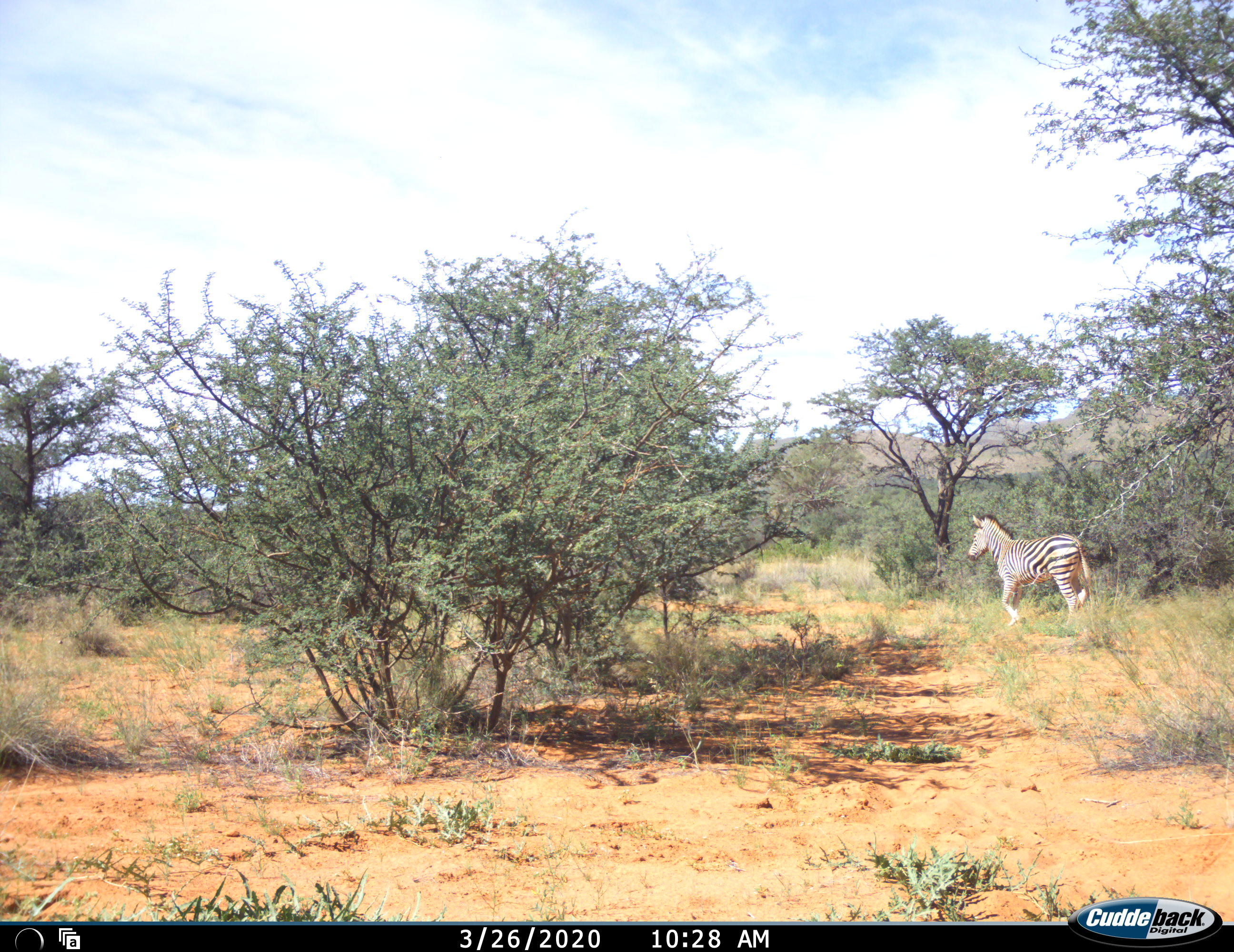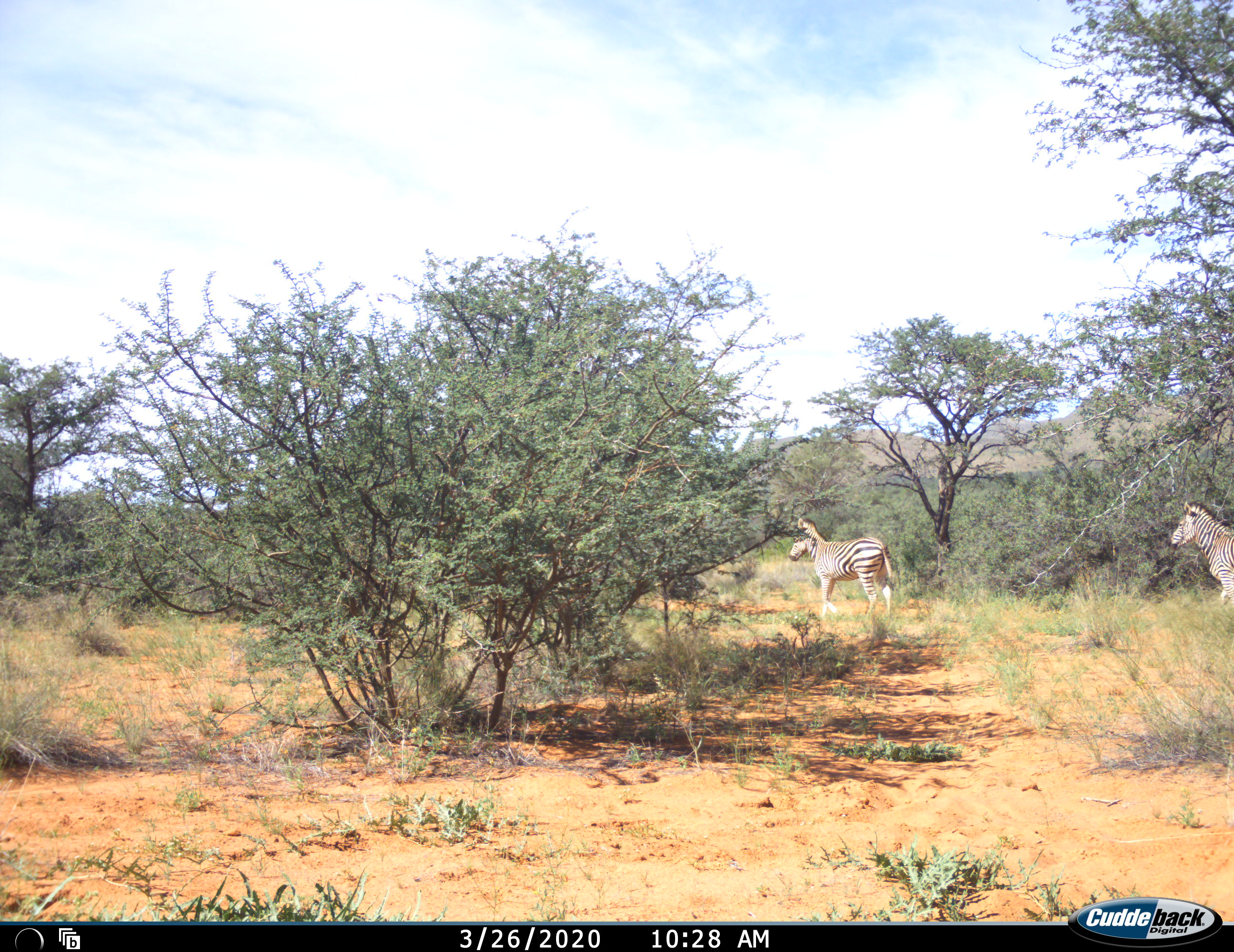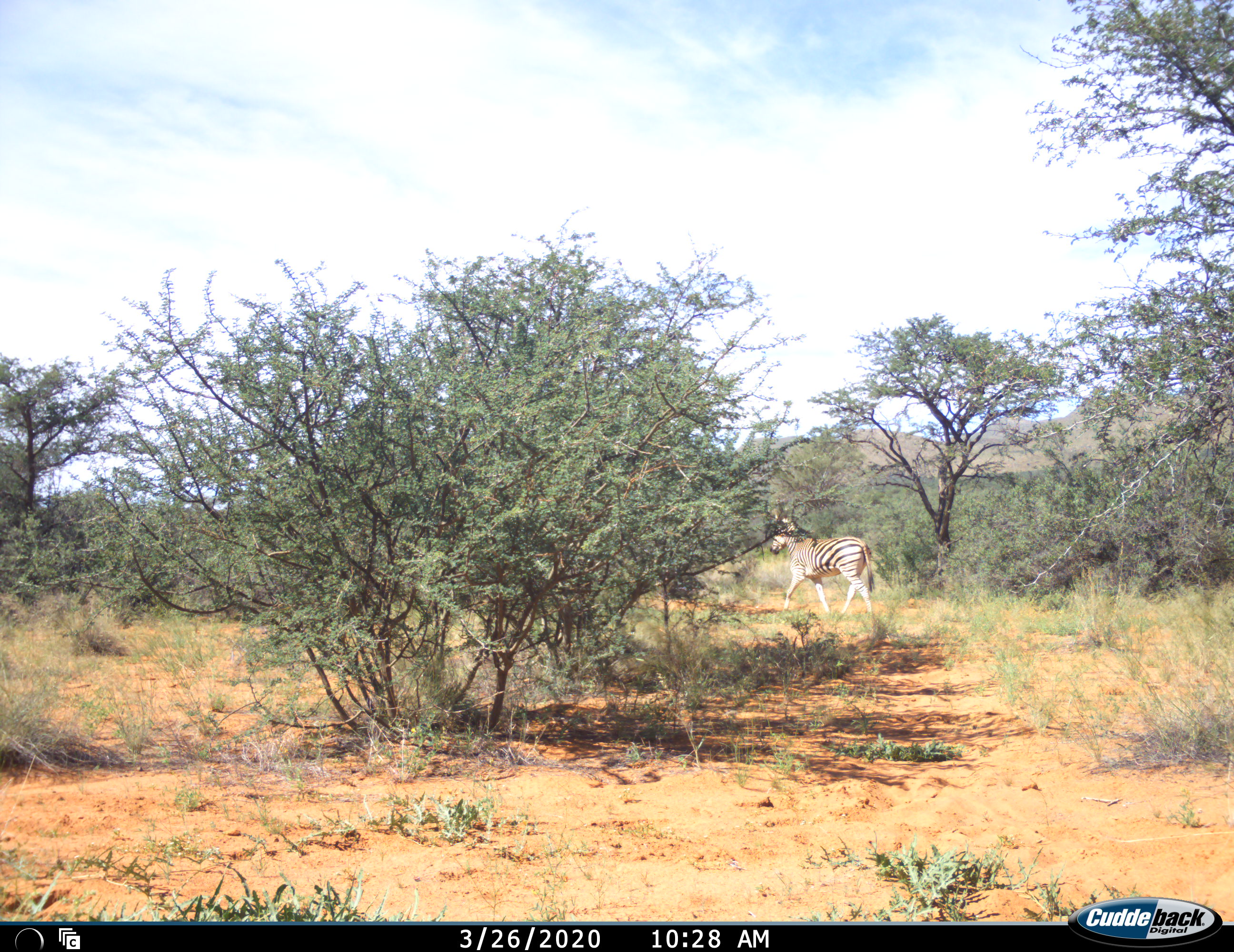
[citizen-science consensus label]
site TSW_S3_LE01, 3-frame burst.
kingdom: Animalia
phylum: Chordata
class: Mammalia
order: Perissodactyla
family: Equidae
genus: Equus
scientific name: Equus quagga burchellii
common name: burchell's zebra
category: zebraburchells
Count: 2.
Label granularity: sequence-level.